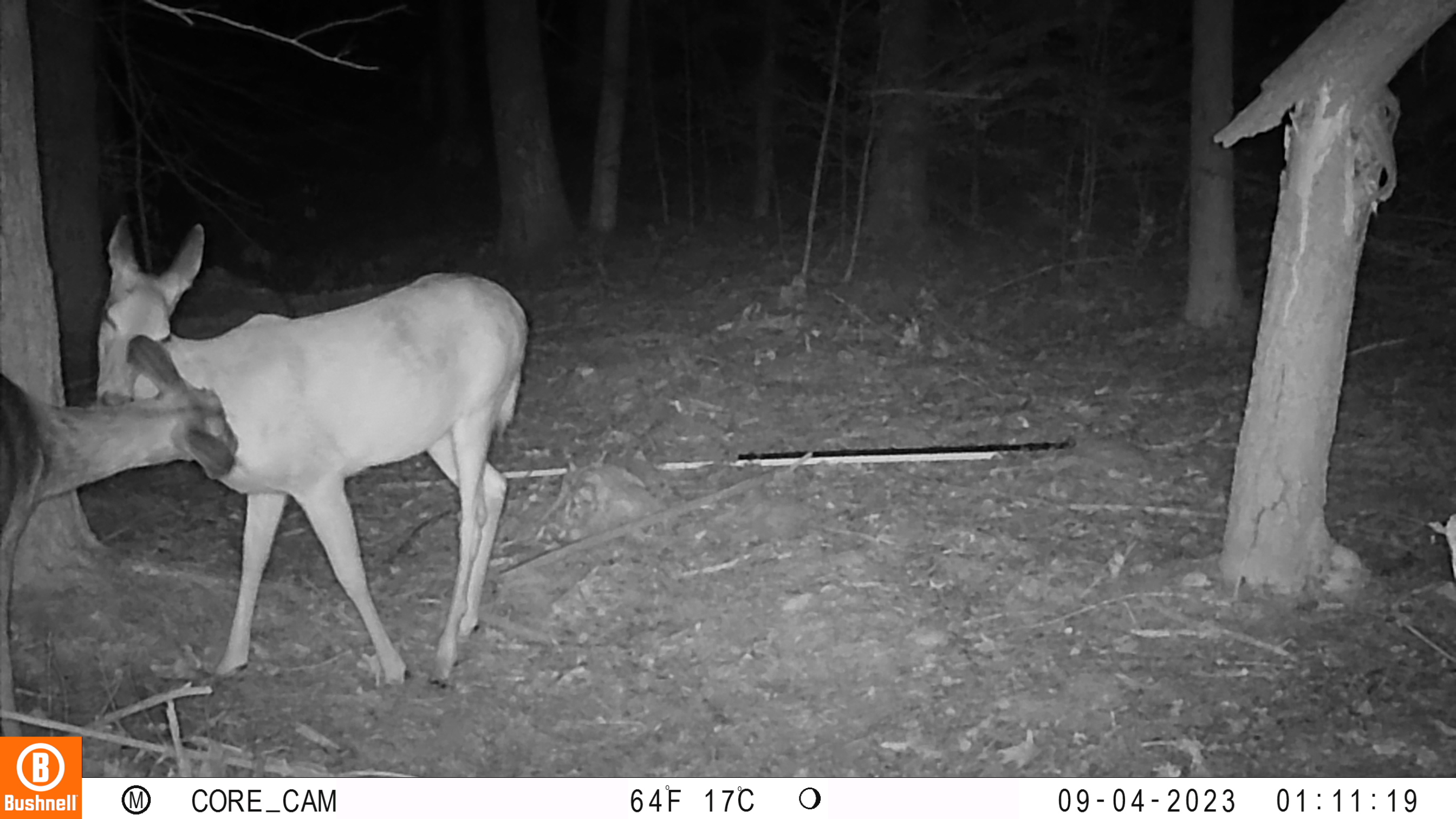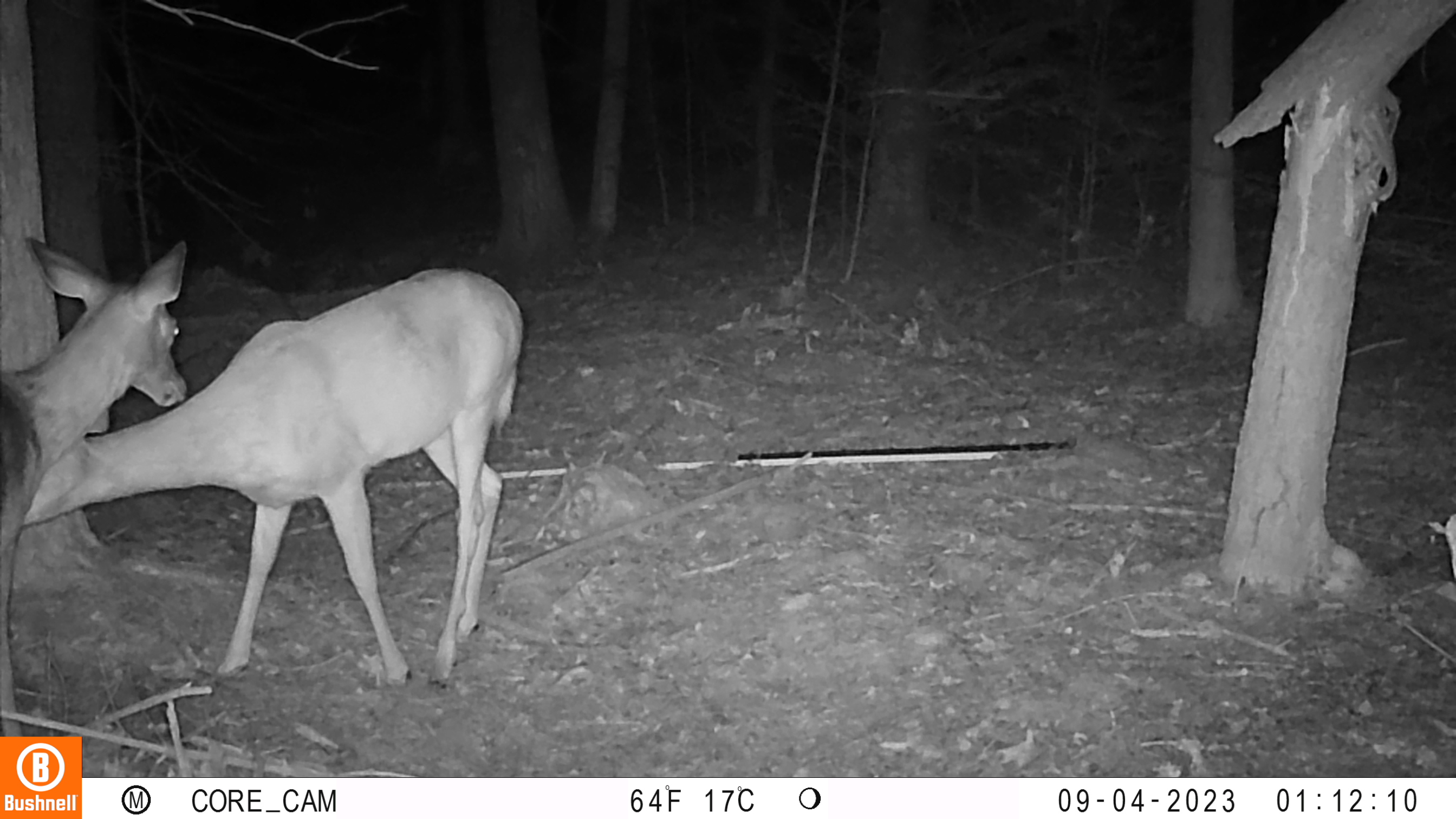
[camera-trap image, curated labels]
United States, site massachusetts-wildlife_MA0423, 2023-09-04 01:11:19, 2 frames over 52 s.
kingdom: Animalia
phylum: Chordata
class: Mammalia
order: Artiodactyla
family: Cervidae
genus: Odocoileus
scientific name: Odocoileus virginianus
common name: white-tailed deer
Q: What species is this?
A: White-tailed deer (Odocoileus virginianus).